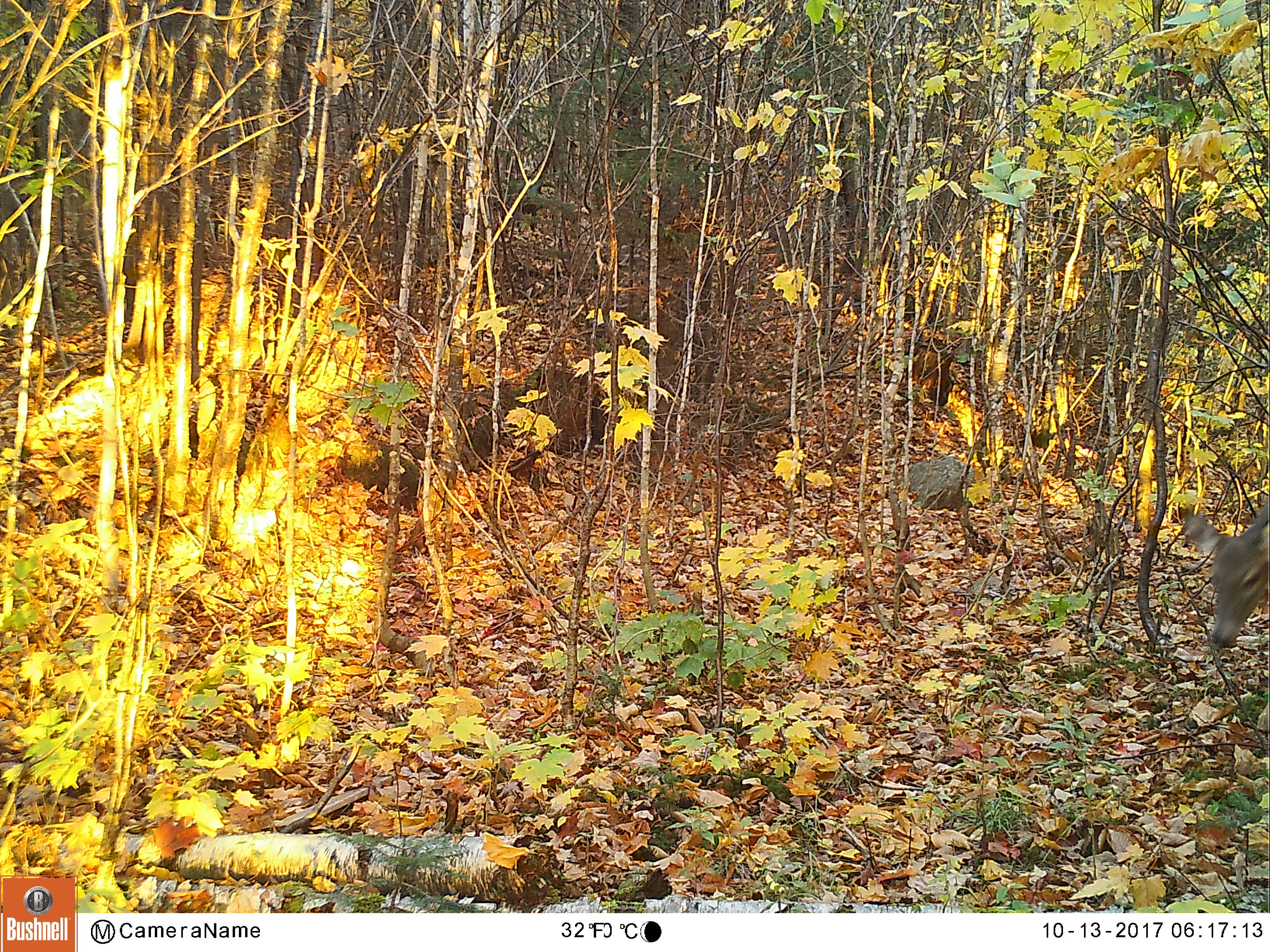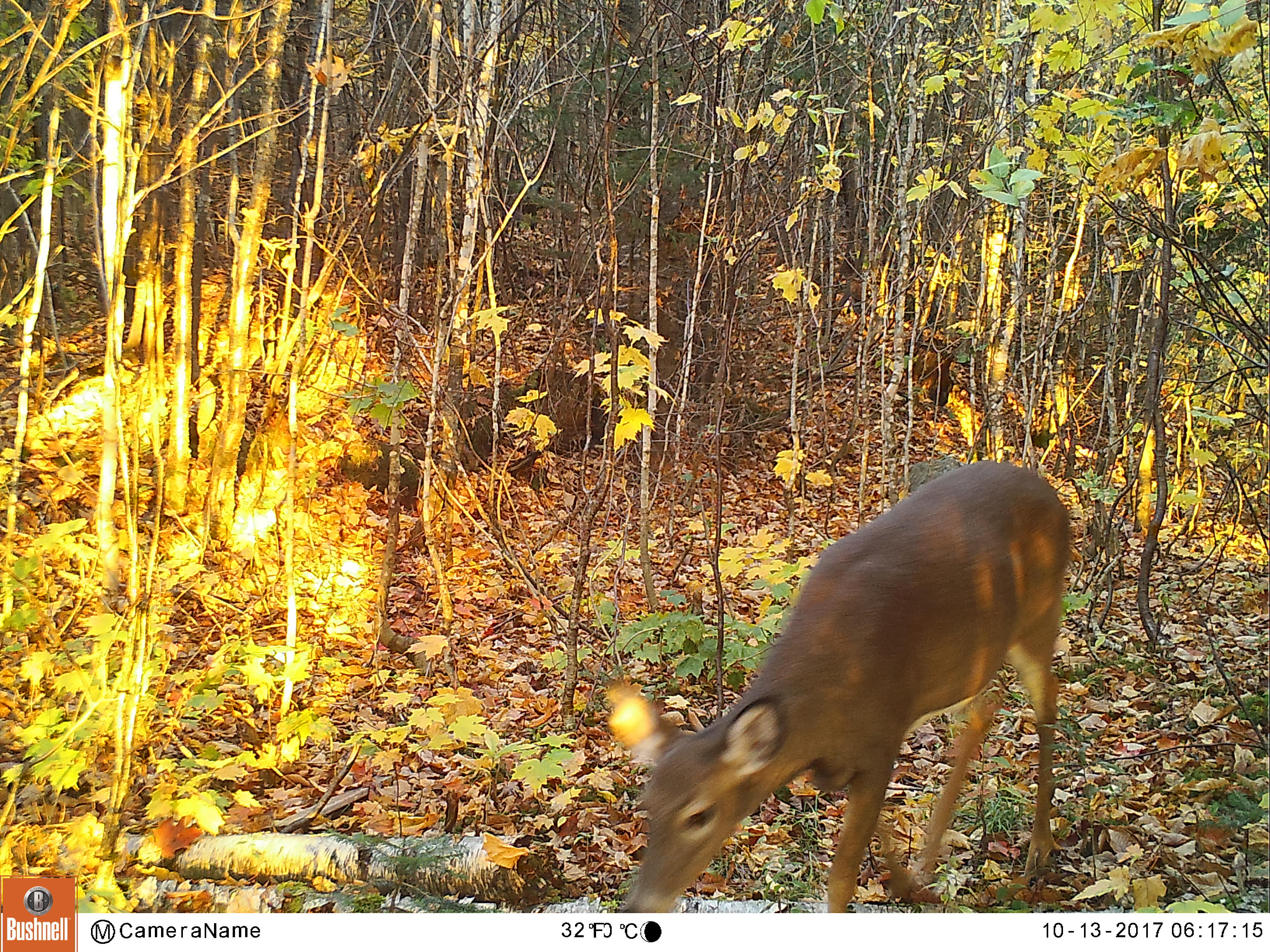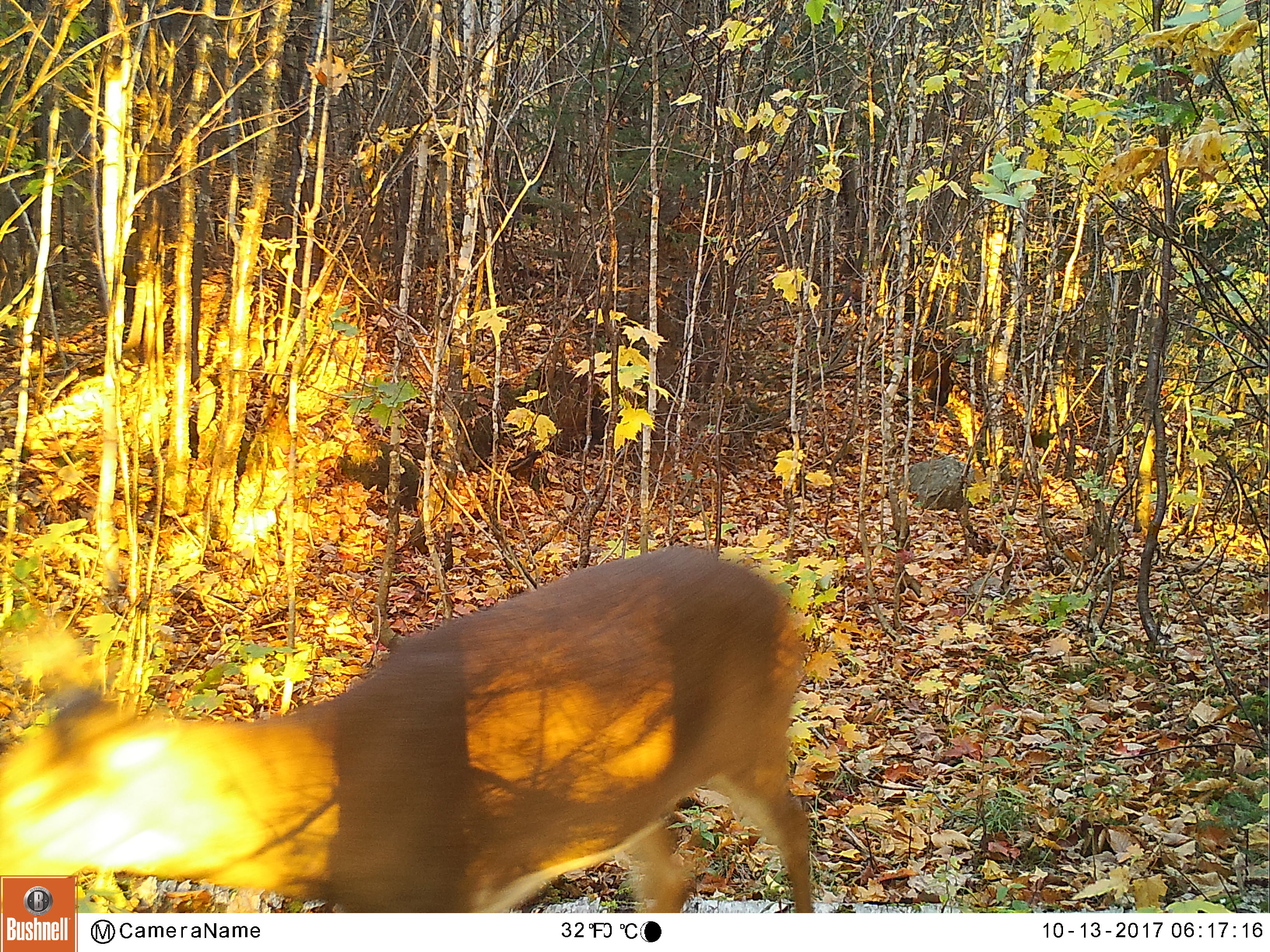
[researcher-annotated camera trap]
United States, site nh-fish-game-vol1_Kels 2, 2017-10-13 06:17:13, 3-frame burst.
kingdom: Animalia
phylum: Chordata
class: Mammalia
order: Artiodactyla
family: Cervidae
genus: Odocoileus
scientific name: Odocoileus virginianus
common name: white-tailed deer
White-tailed deer (Odocoileus virginianus).